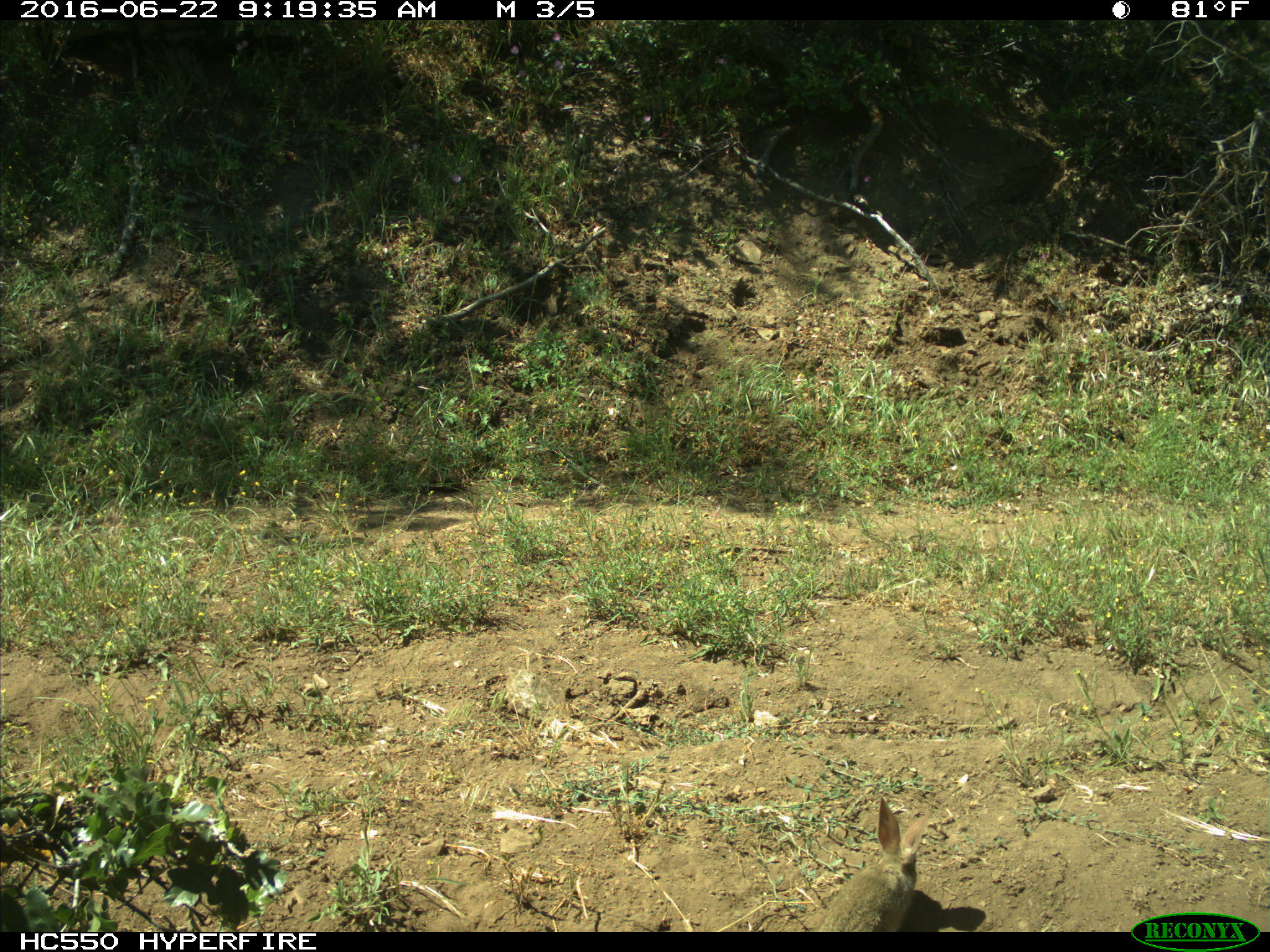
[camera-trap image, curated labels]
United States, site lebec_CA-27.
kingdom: Animalia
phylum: Chordata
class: Mammalia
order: Lagomorpha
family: Leporidae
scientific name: Leporidae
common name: rabbits and hares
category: unidentified rabbit